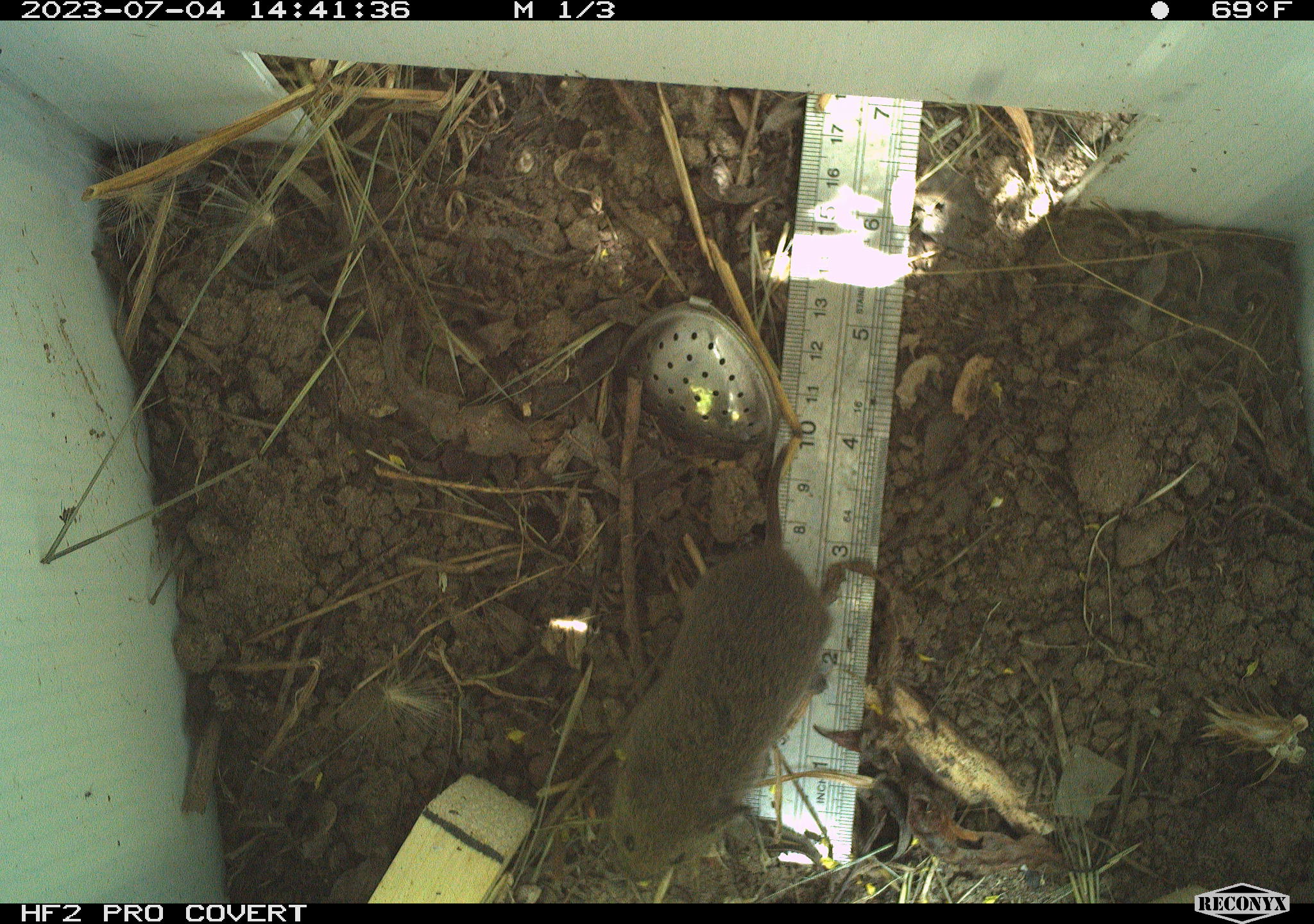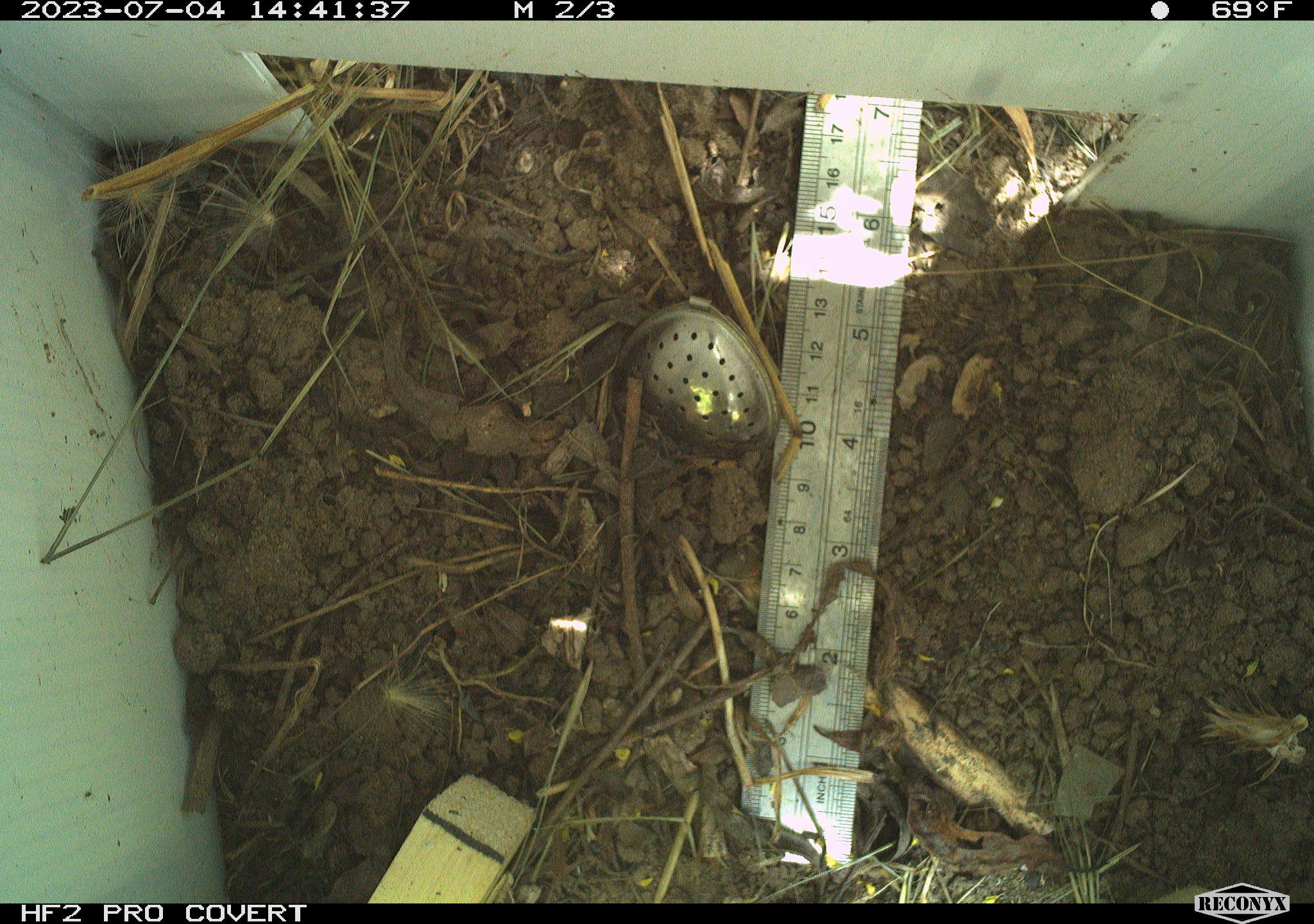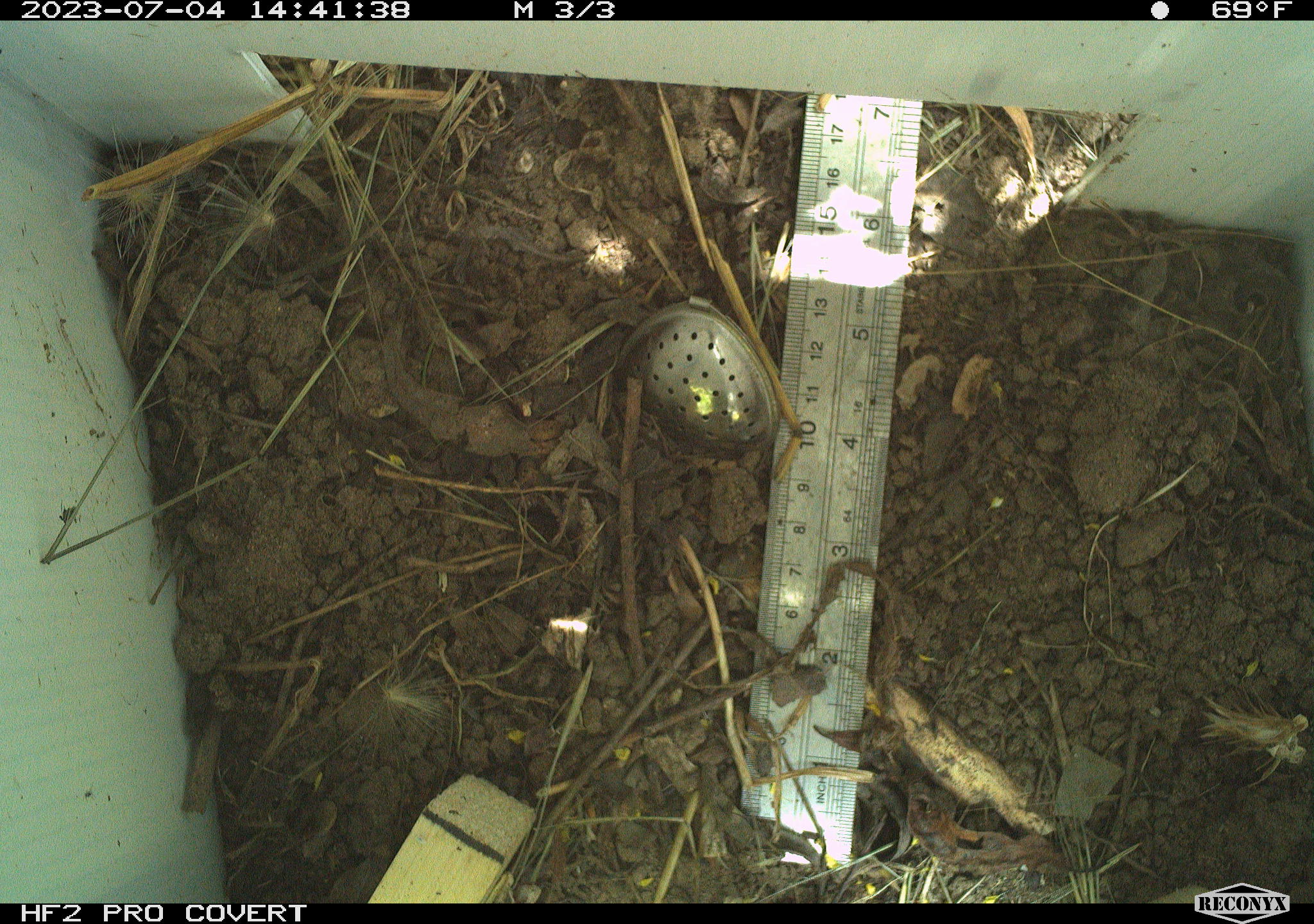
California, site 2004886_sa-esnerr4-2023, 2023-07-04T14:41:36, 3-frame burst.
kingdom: Animalia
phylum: Chordata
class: Mammalia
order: Rodentia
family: Cricetidae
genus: Microtus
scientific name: Microtus californicus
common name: california vole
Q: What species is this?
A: California vole (Microtus californicus).